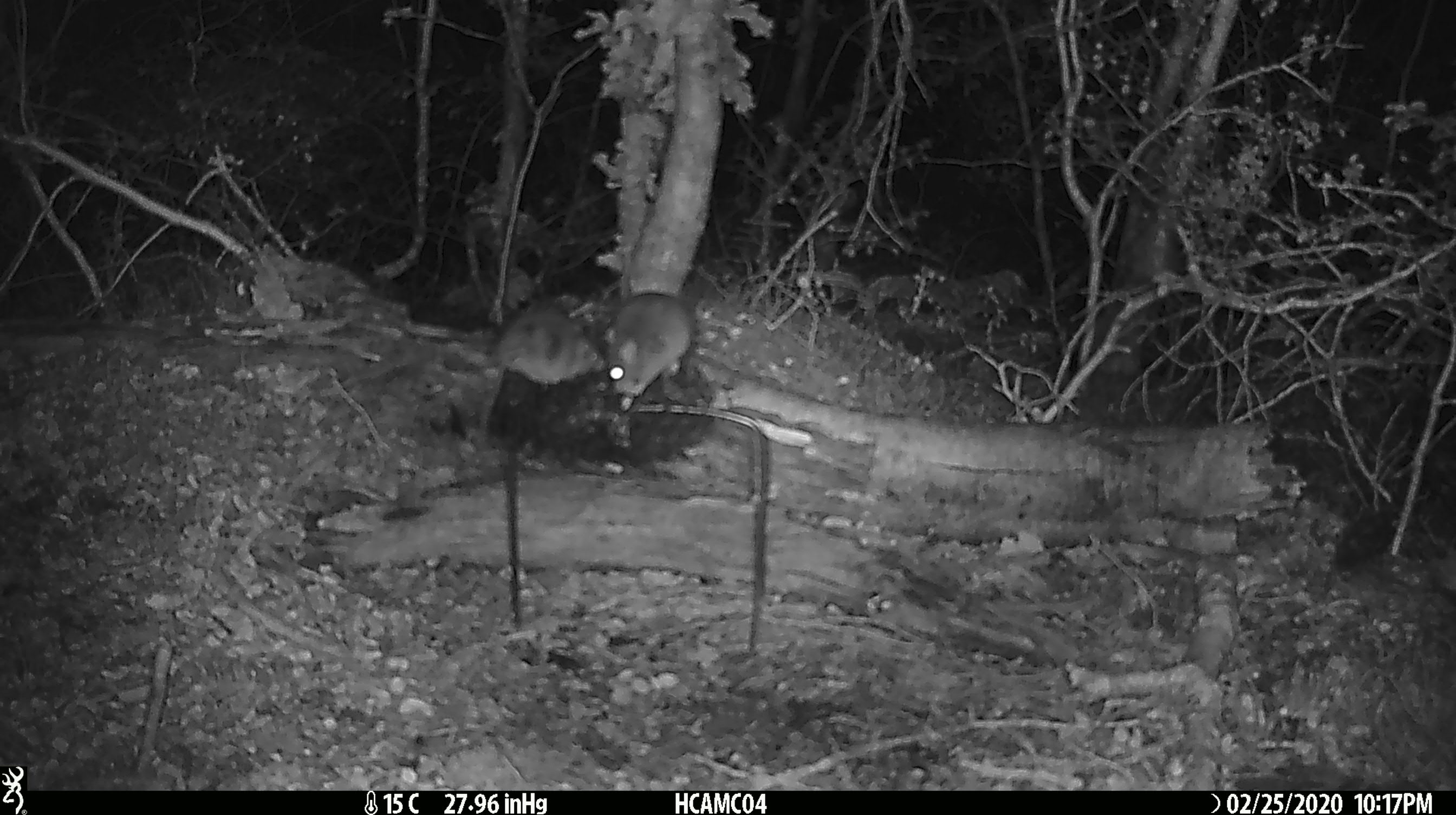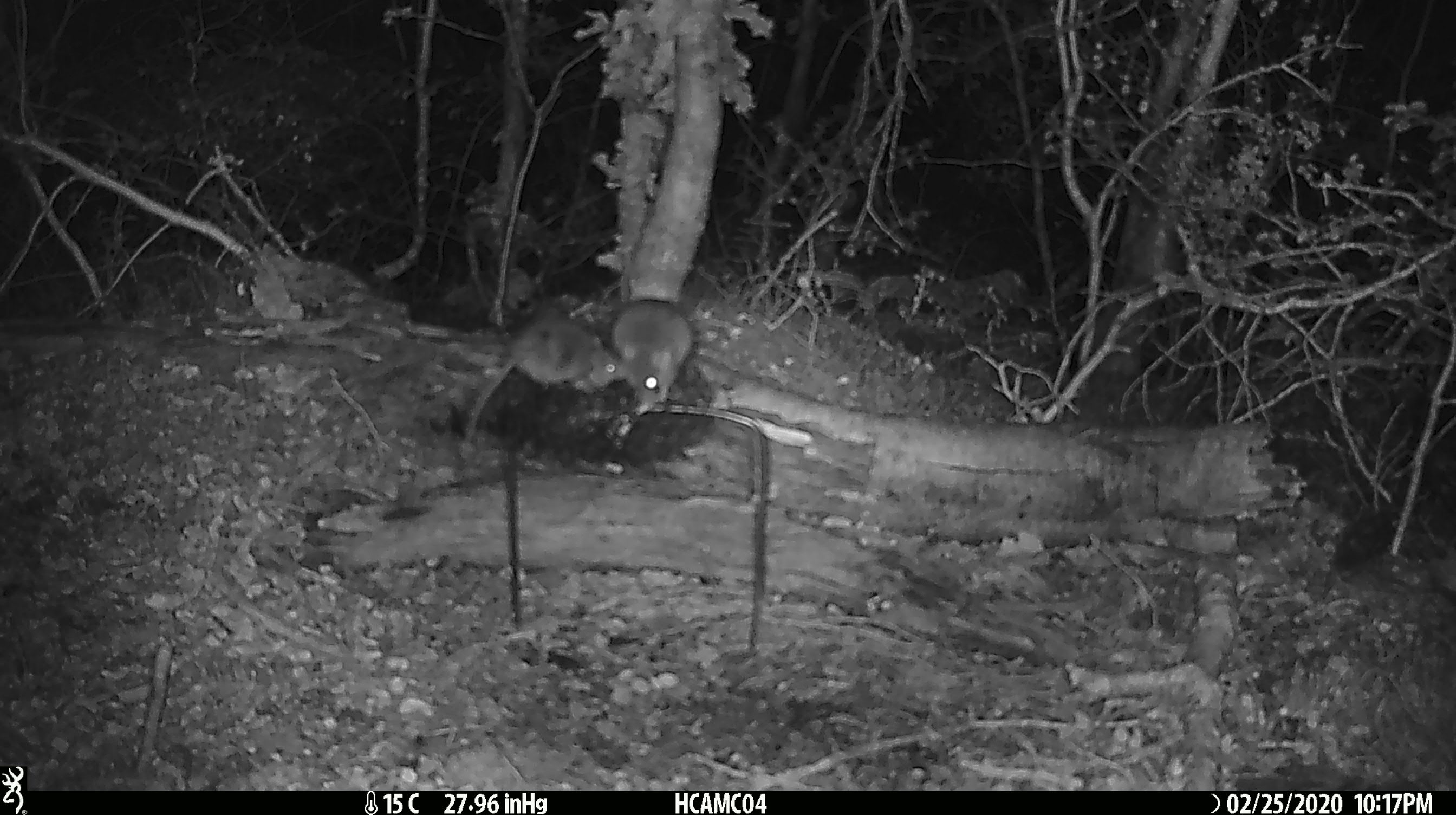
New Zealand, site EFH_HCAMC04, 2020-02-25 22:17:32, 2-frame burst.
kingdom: Animalia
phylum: Chordata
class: Mammalia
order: Rodentia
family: Muridae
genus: Mus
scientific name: Mus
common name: mouse